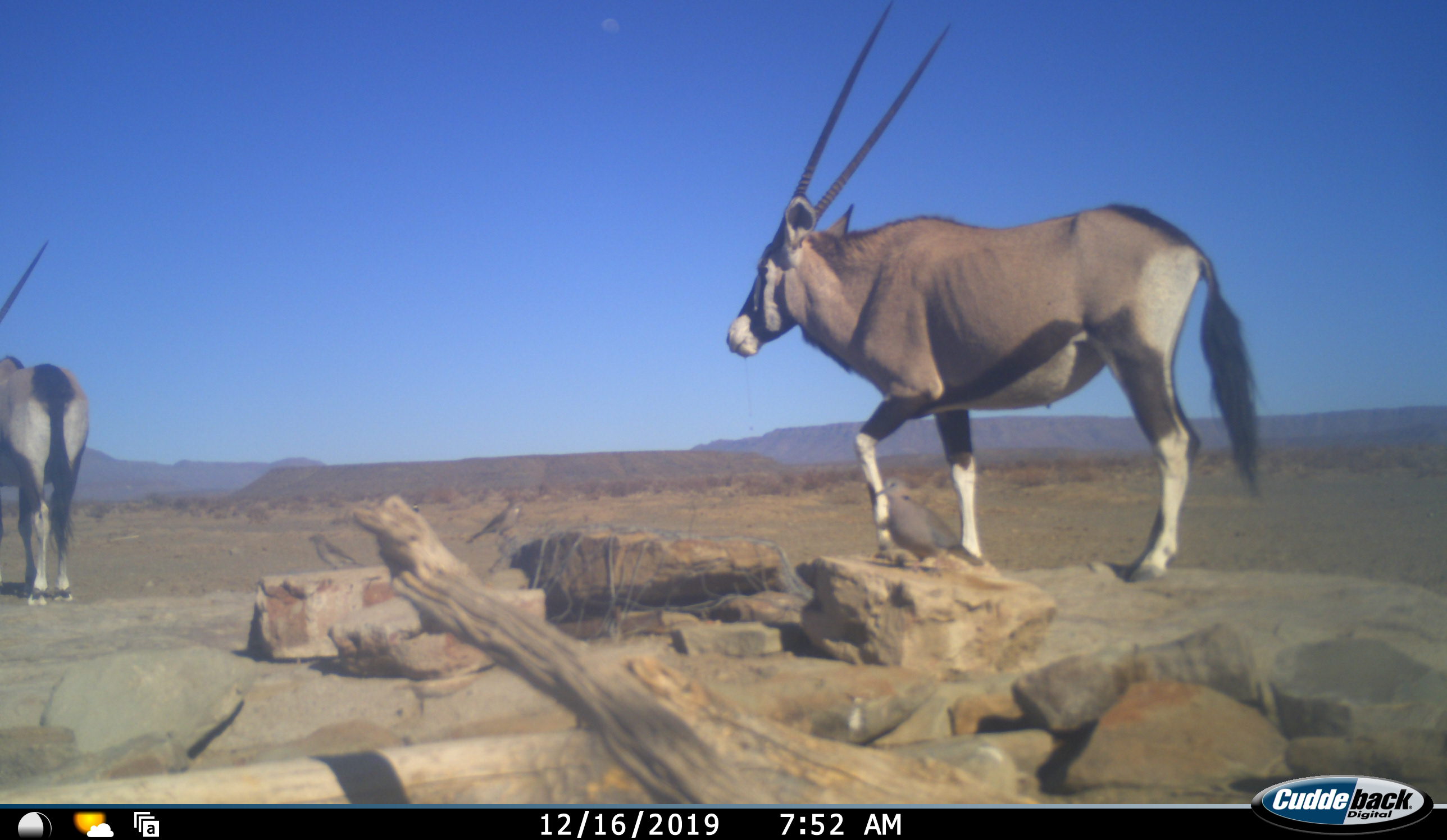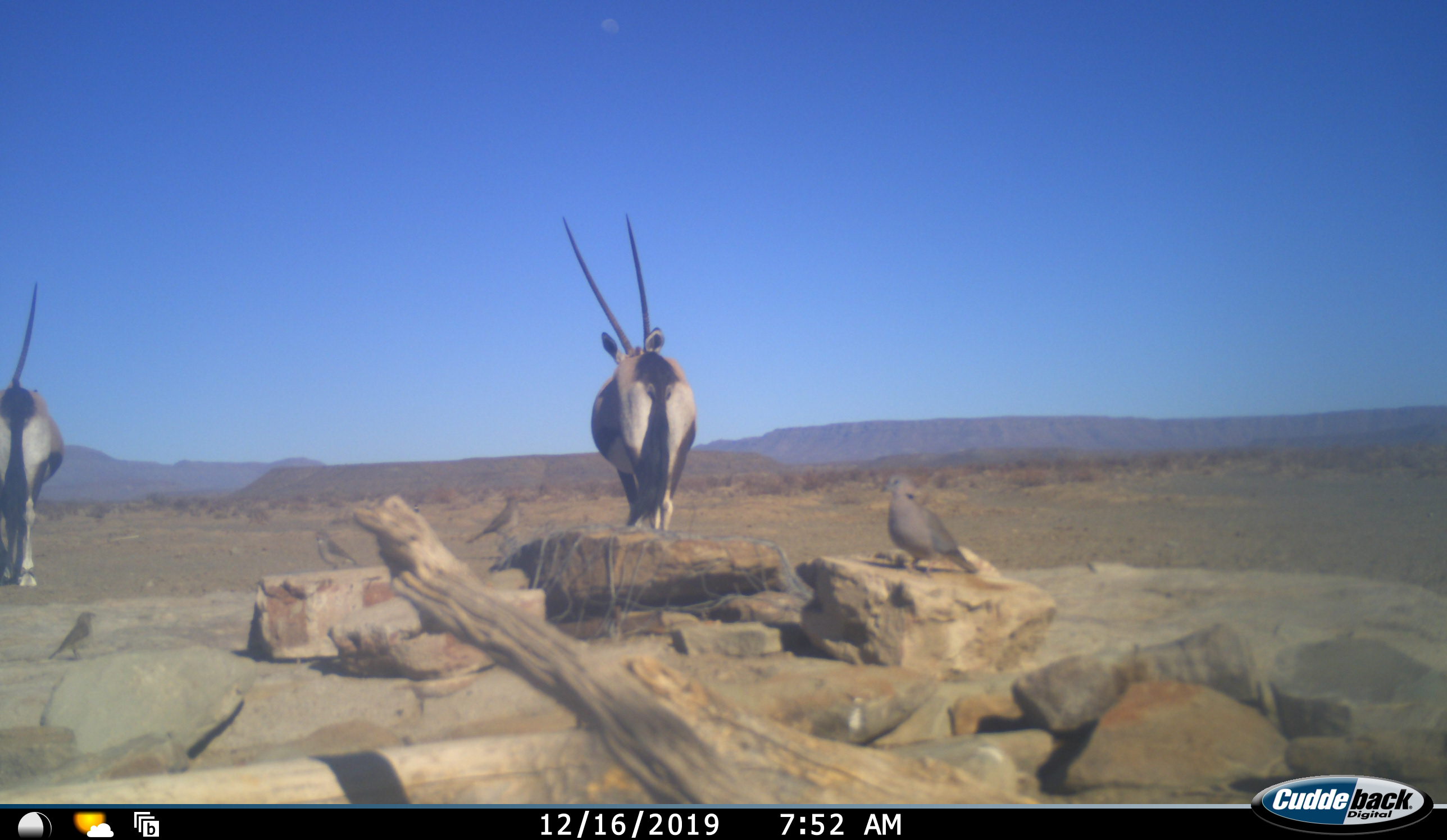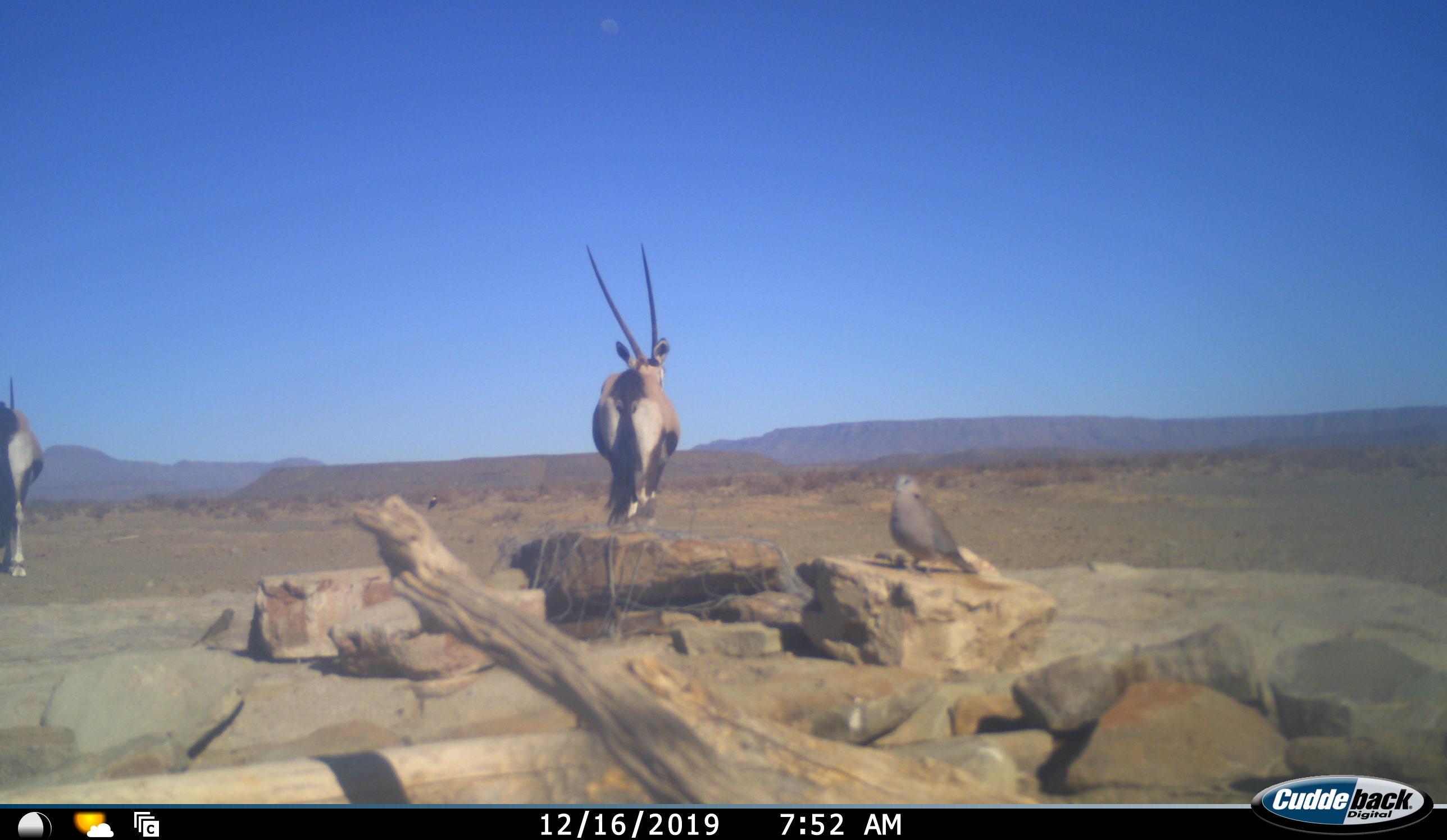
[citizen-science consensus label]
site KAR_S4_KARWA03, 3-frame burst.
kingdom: Animalia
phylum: Chordata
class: Aves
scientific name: Aves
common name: bird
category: birdother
Birdother (bird) (Aves), count 3. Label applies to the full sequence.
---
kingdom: Animalia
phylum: Chordata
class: Mammalia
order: Artiodactyla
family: Bovidae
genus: Oryx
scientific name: Oryx gazella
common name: gemsbok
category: oryx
Oryx (gemsbok) (Oryx gazella), count 2. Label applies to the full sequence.